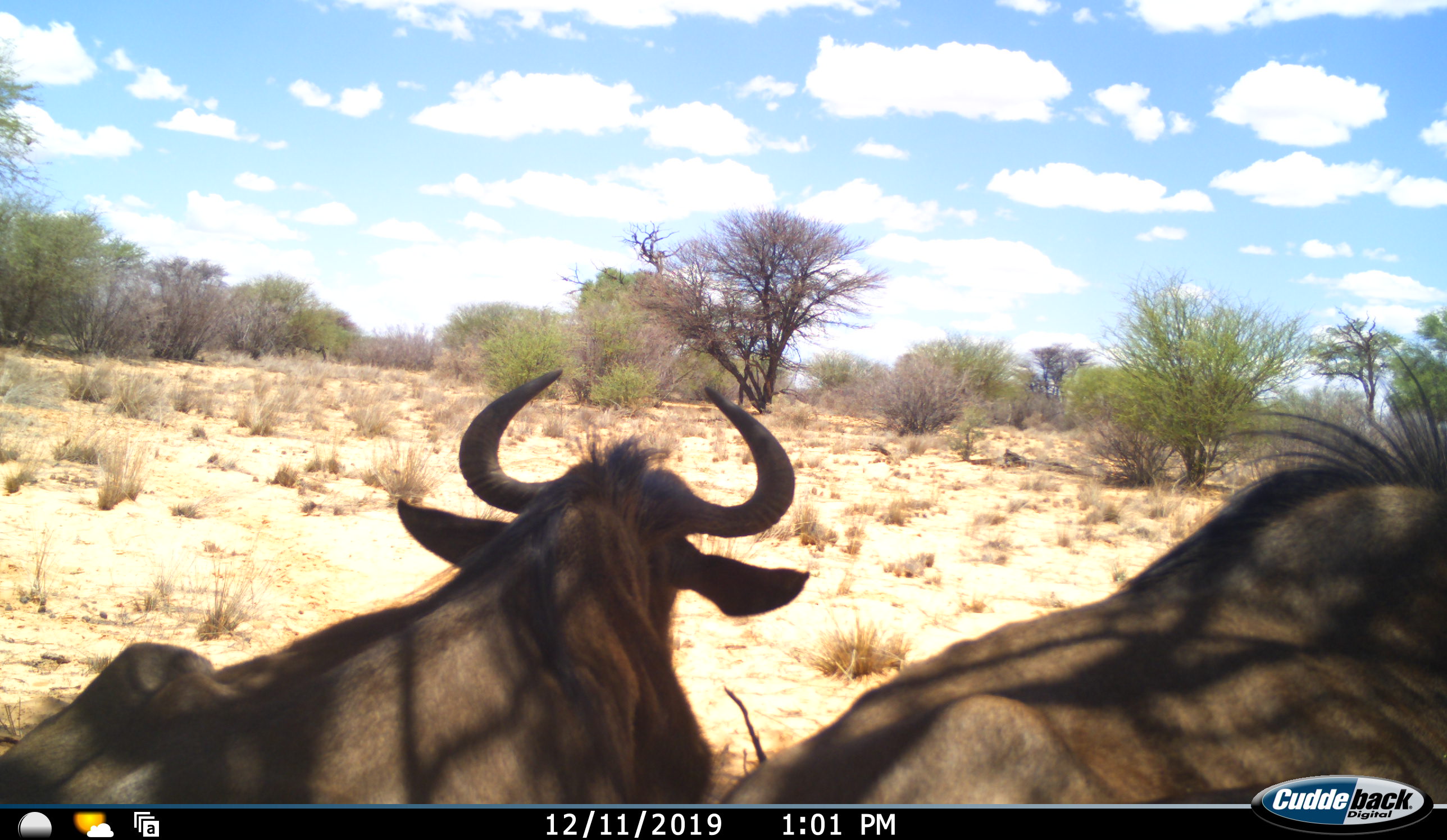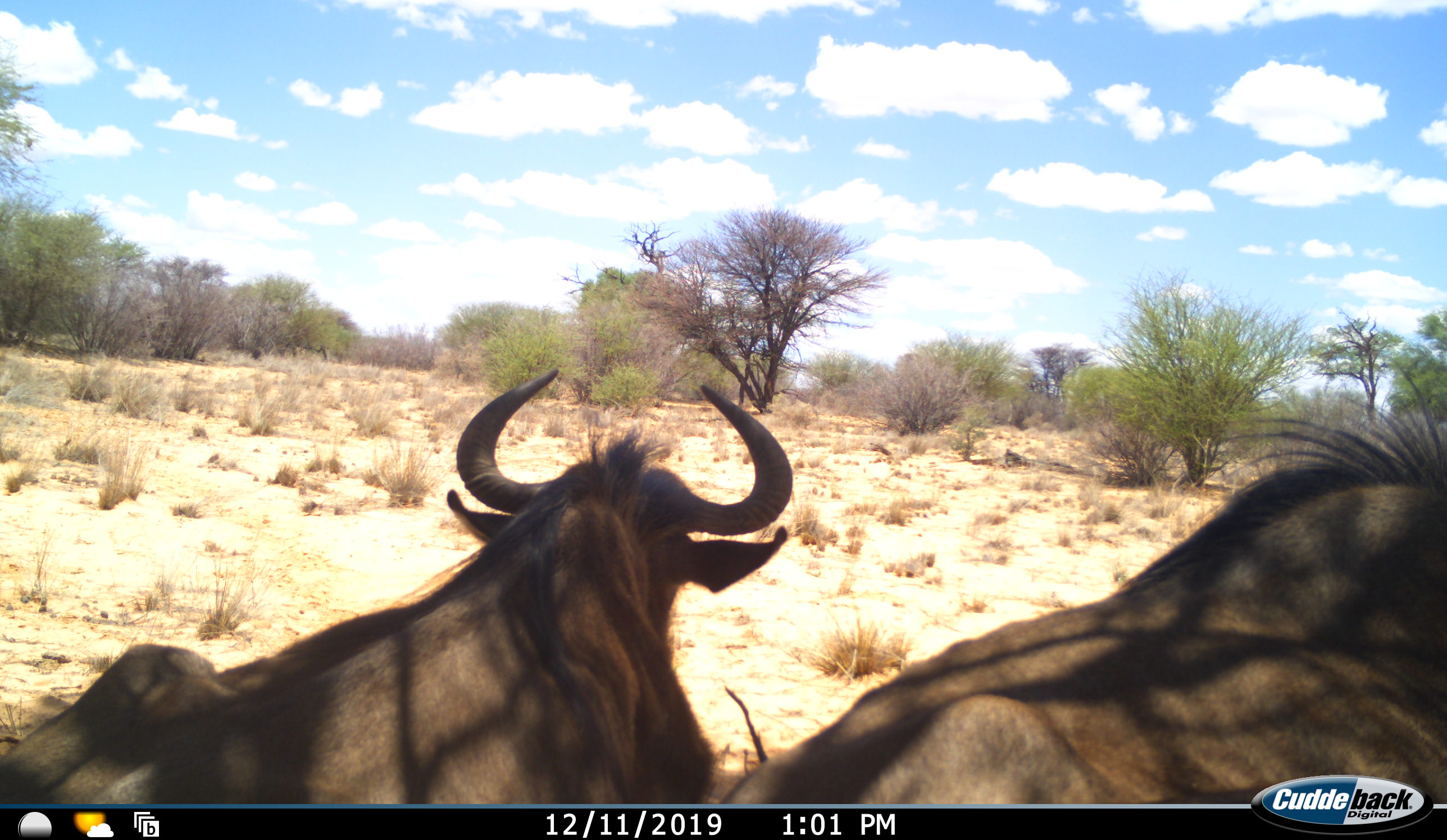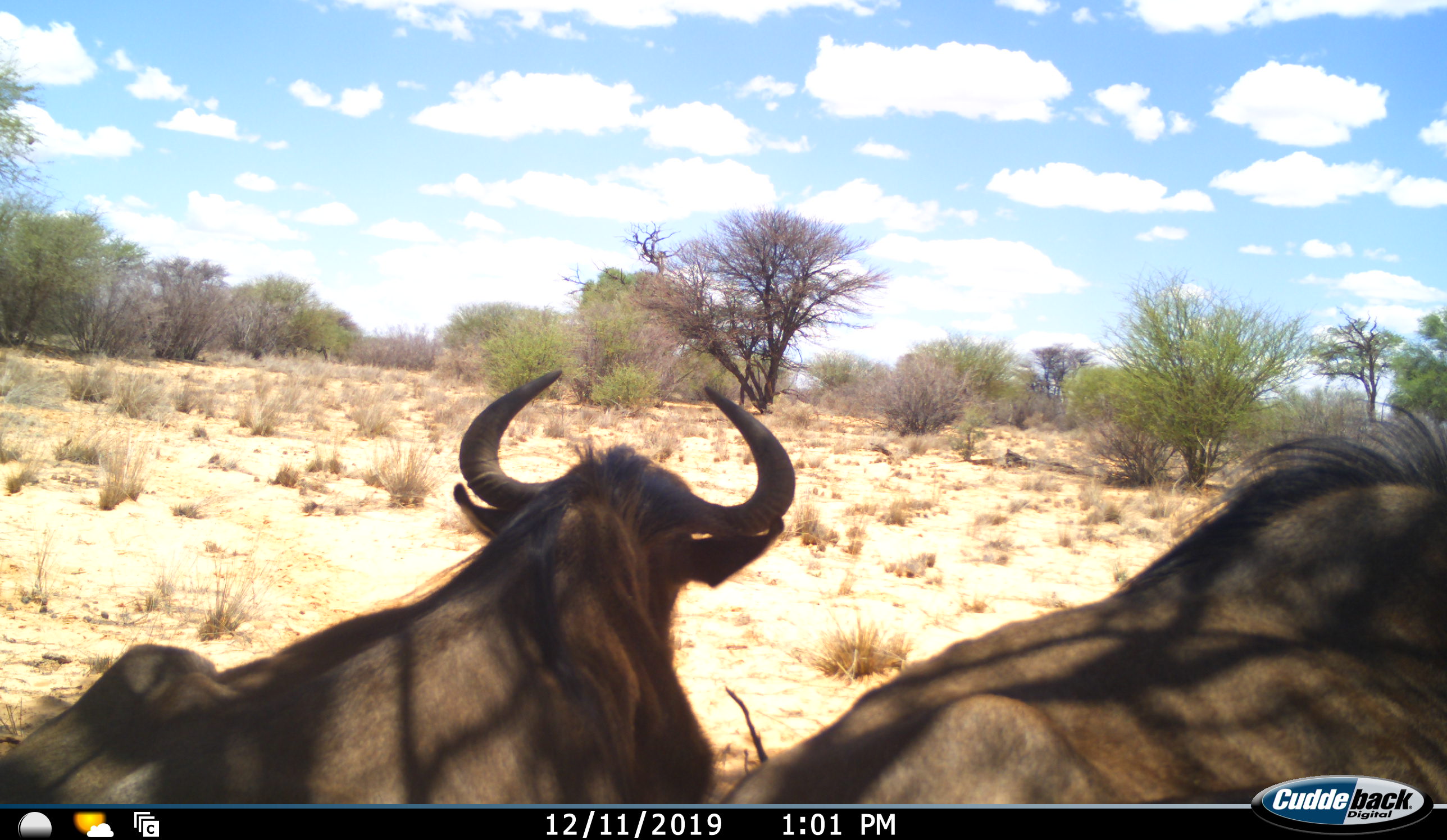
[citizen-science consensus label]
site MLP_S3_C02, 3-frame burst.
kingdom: Animalia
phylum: Chordata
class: Mammalia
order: Artiodactyla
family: Bovidae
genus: Connochaetes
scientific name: Connochaetes taurinus taurinus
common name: blue wildebeest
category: wildebeestblue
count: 2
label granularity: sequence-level